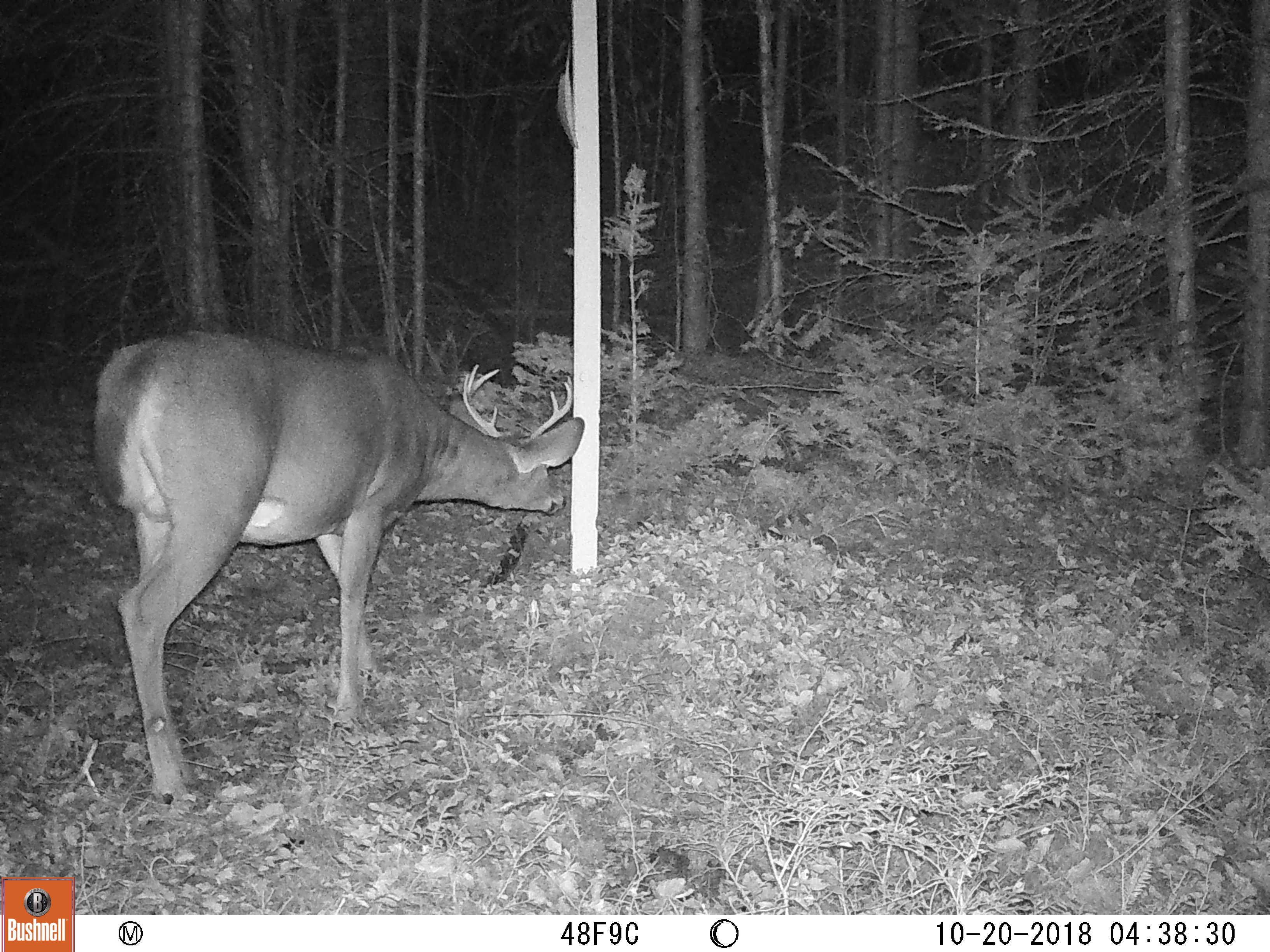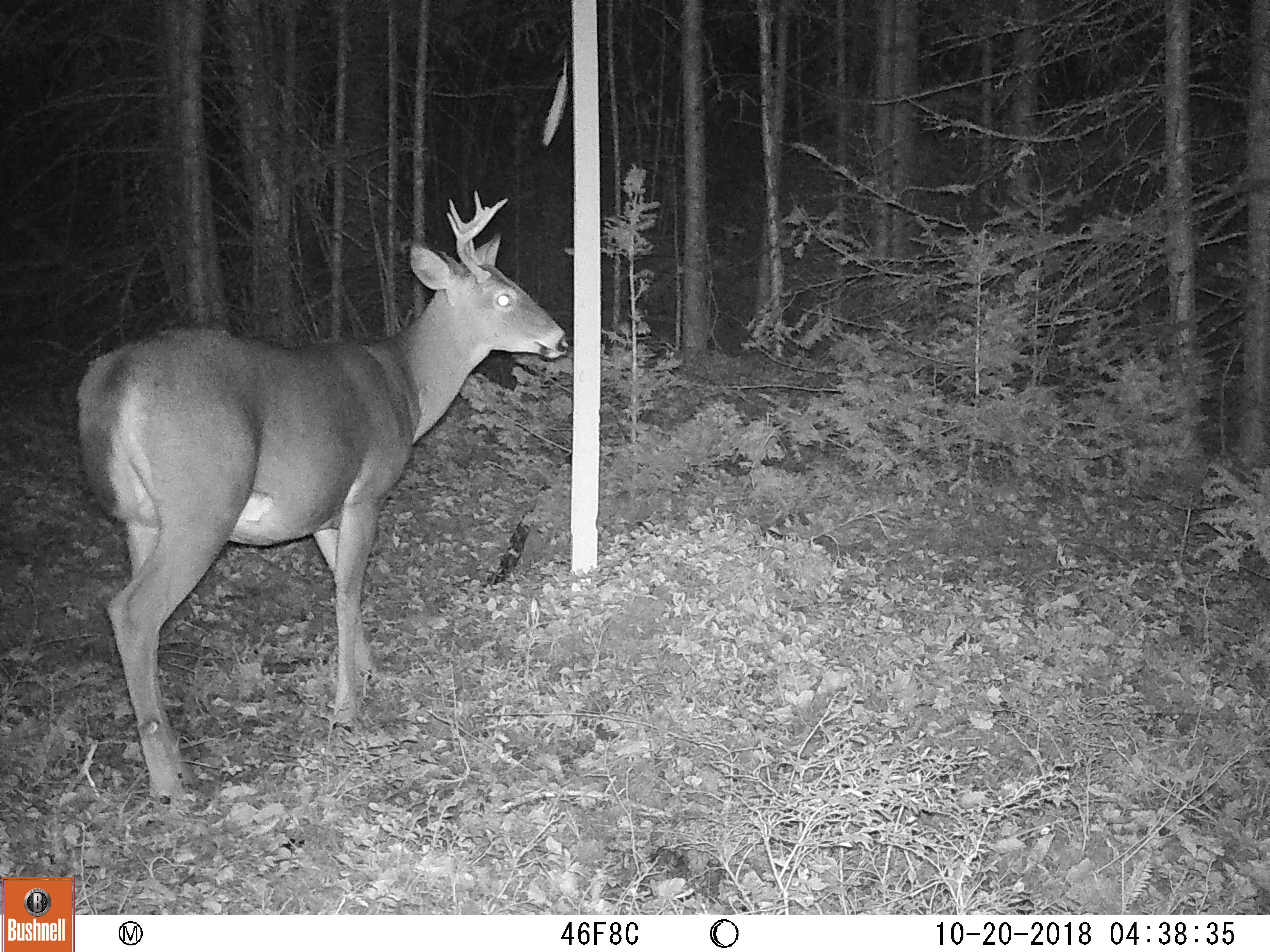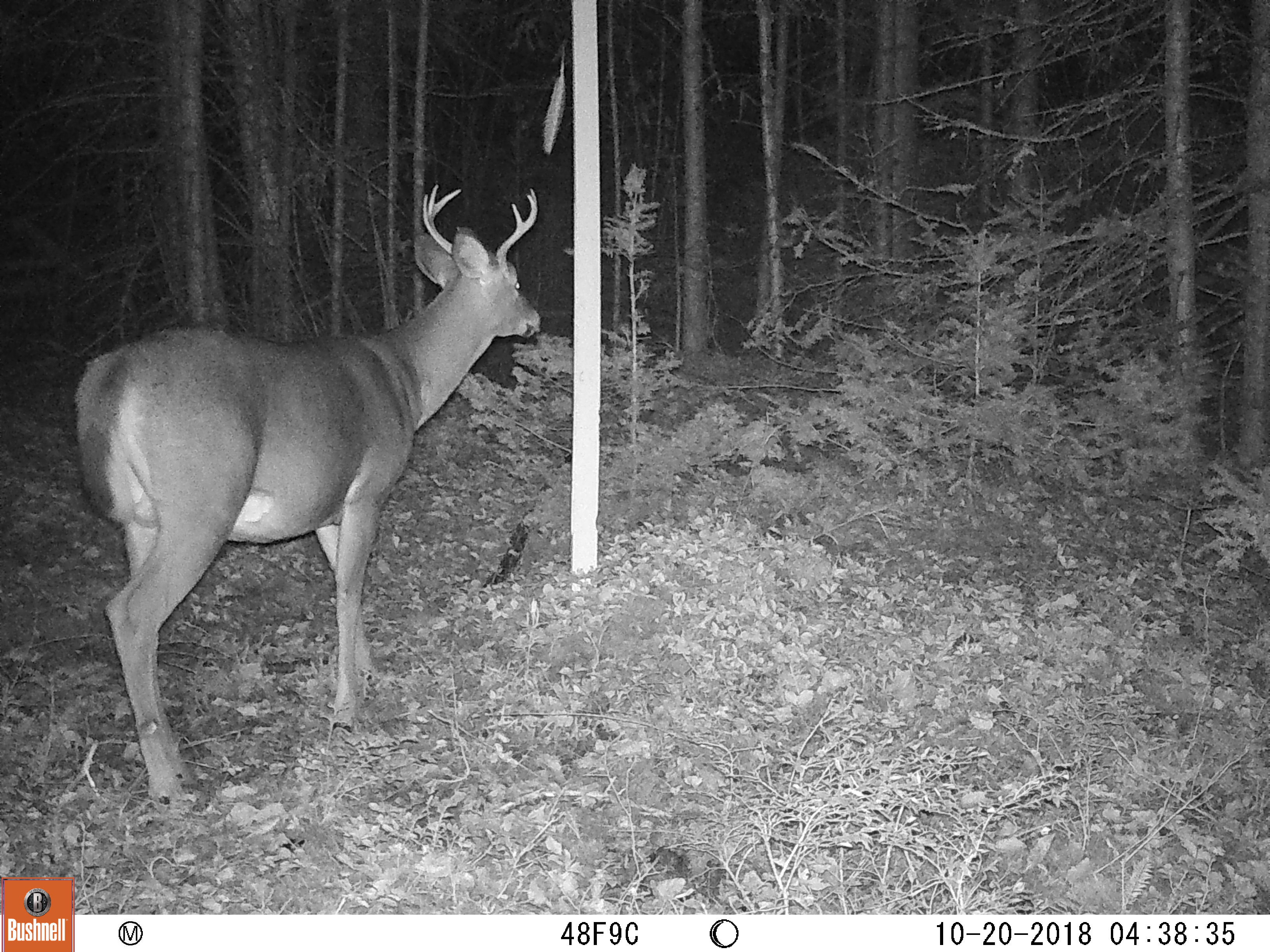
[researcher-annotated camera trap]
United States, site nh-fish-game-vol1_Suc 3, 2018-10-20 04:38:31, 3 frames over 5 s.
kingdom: Animalia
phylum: Chordata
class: Mammalia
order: Artiodactyla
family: Cervidae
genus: Odocoileus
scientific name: Odocoileus virginianus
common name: white-tailed deer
White-tailed deer (Odocoileus virginianus).